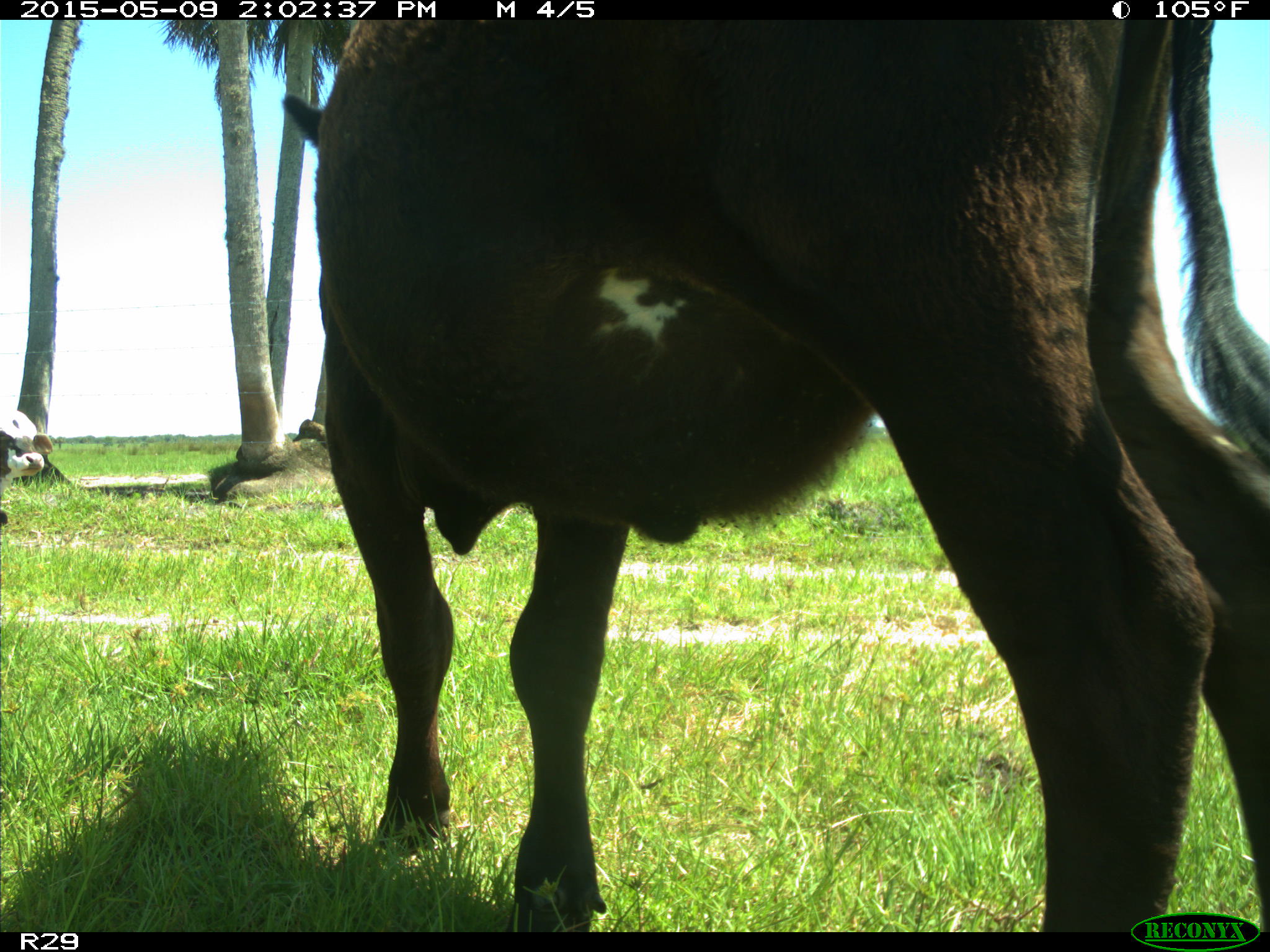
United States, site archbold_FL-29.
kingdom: Animalia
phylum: Chordata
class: Mammalia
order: Artiodactyla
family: Bovidae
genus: Bos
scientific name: Bos taurus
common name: domestic cow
Bos taurus (domestic cow).